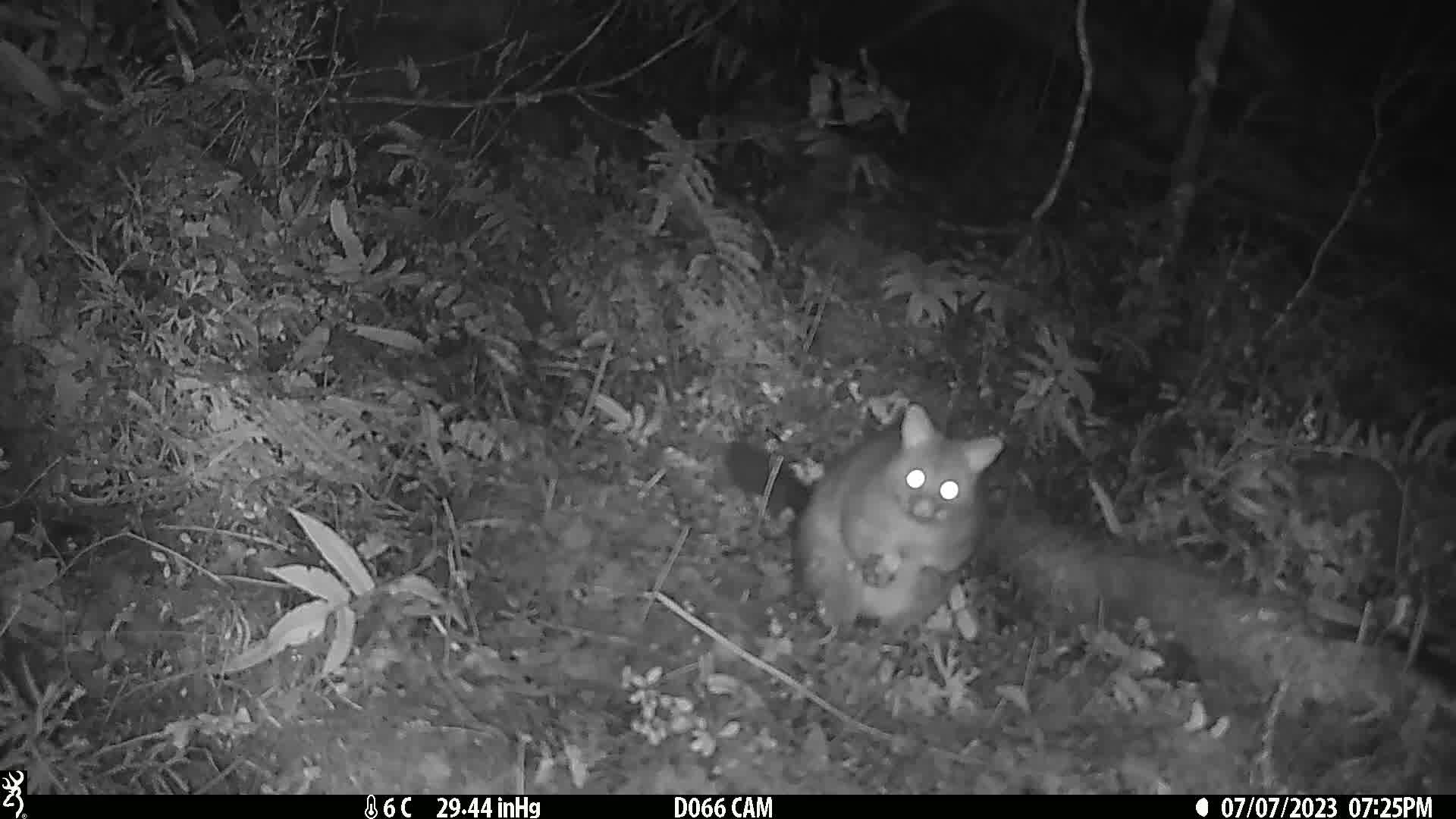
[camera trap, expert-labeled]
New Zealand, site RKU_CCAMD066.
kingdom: Animalia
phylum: Chordata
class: Mammalia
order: Diprotodontia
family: Phalangeridae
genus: Trichosurus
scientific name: Trichosurus vulpecula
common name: common brushtail possum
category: possum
Possum (common brushtail possum) (Trichosurus vulpecula).